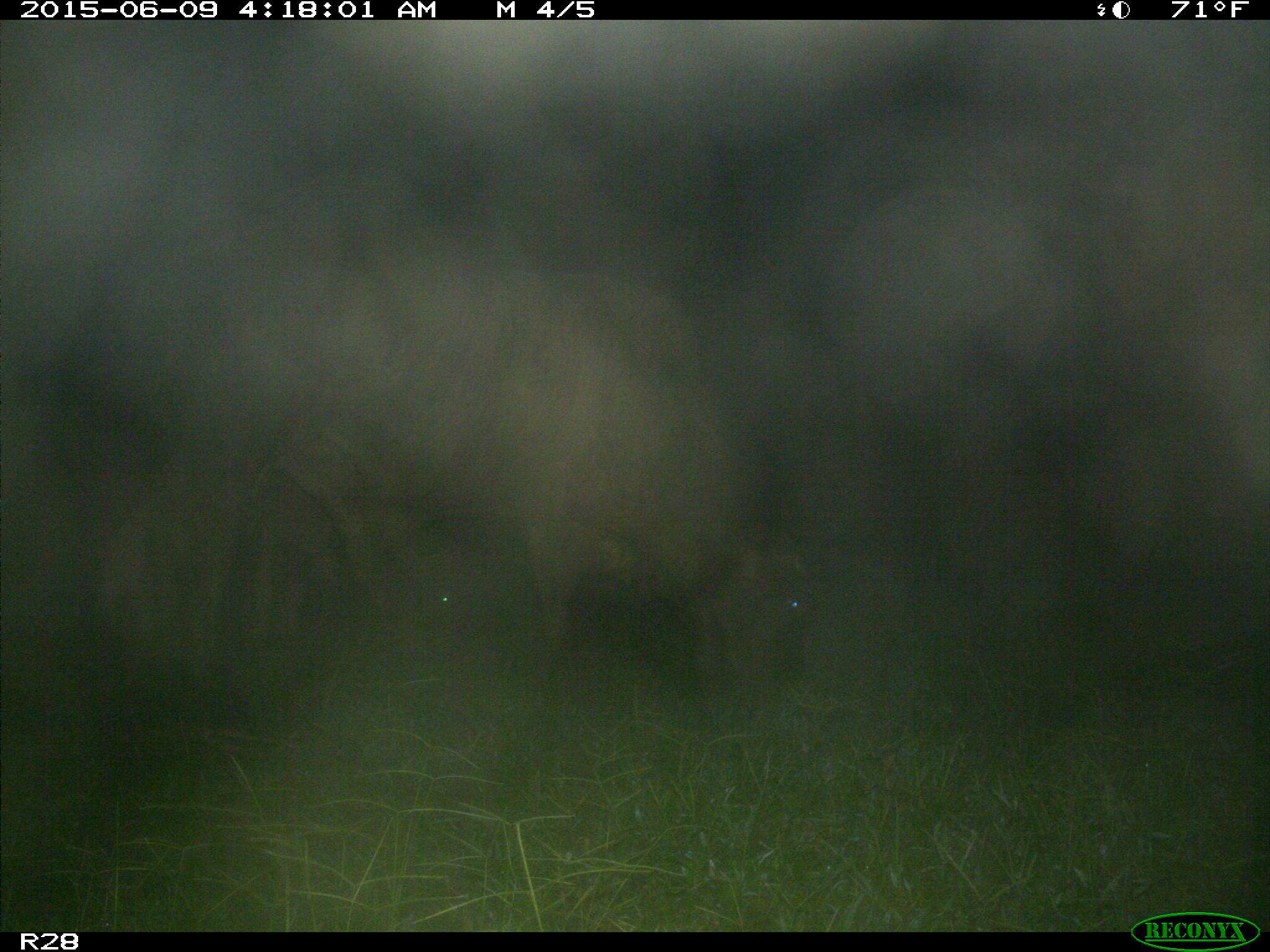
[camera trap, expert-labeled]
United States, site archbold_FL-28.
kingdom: Animalia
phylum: Chordata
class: Mammalia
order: Artiodactyla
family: Bovidae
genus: Bos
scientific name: Bos taurus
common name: domestic cow